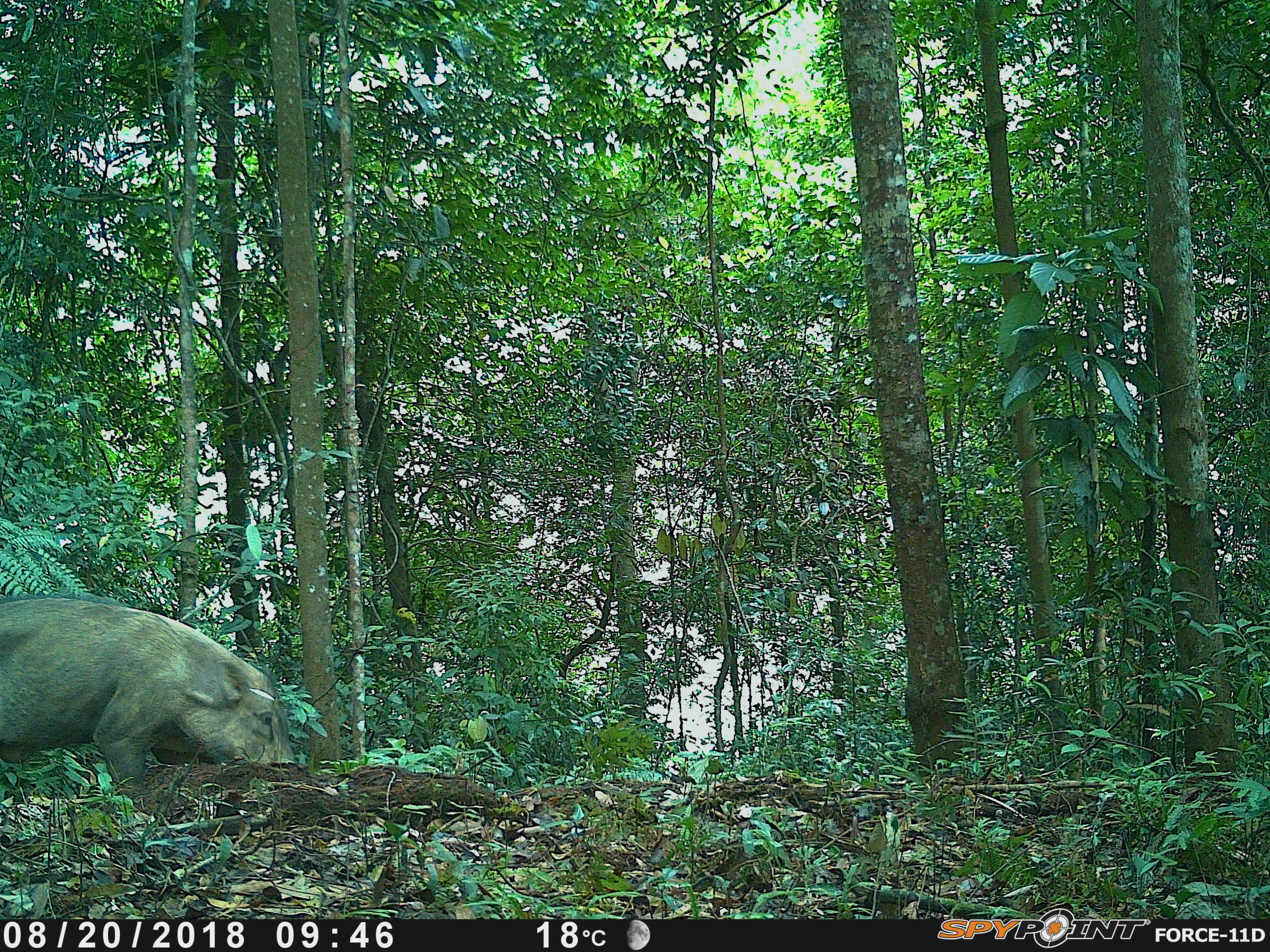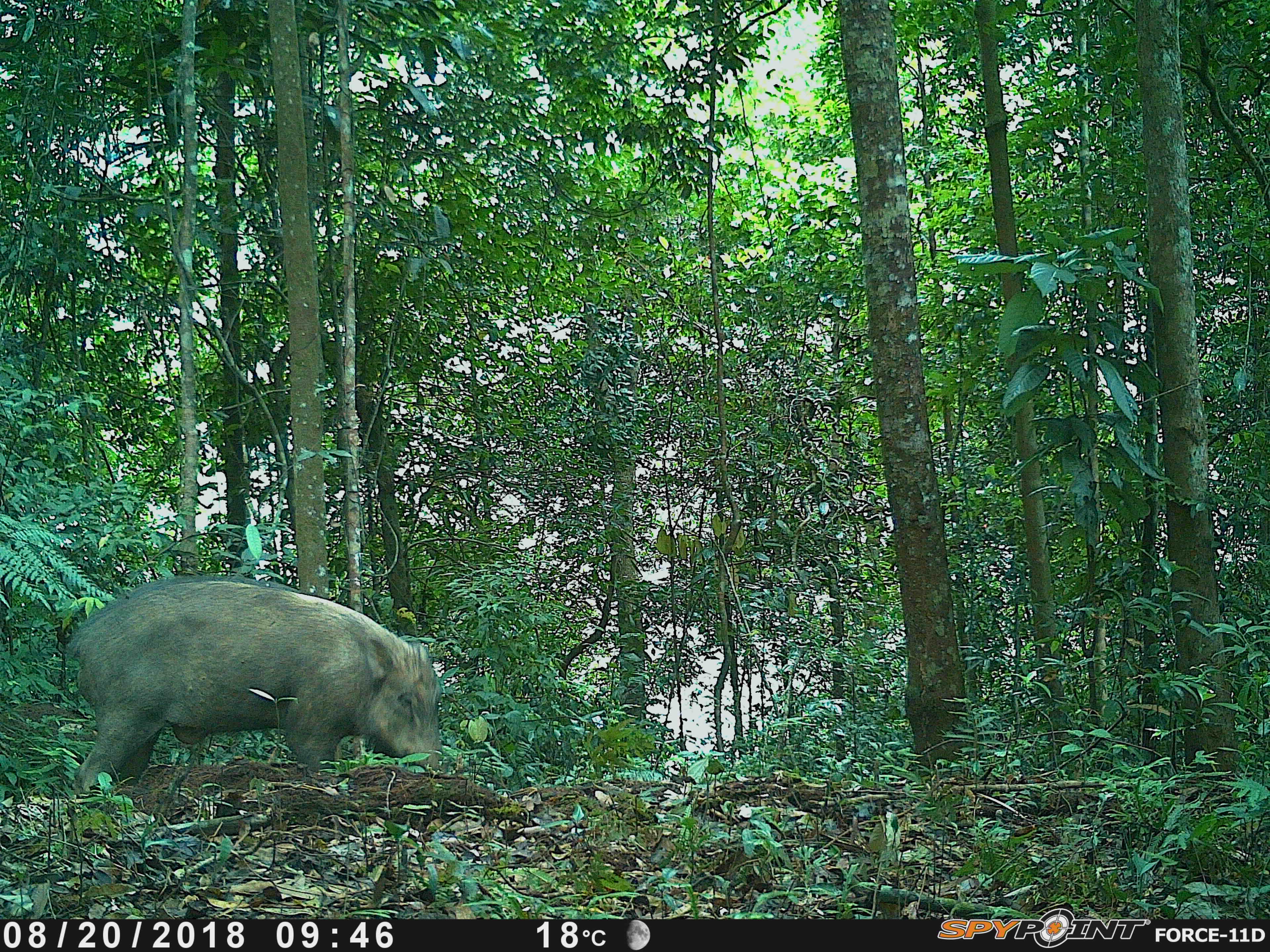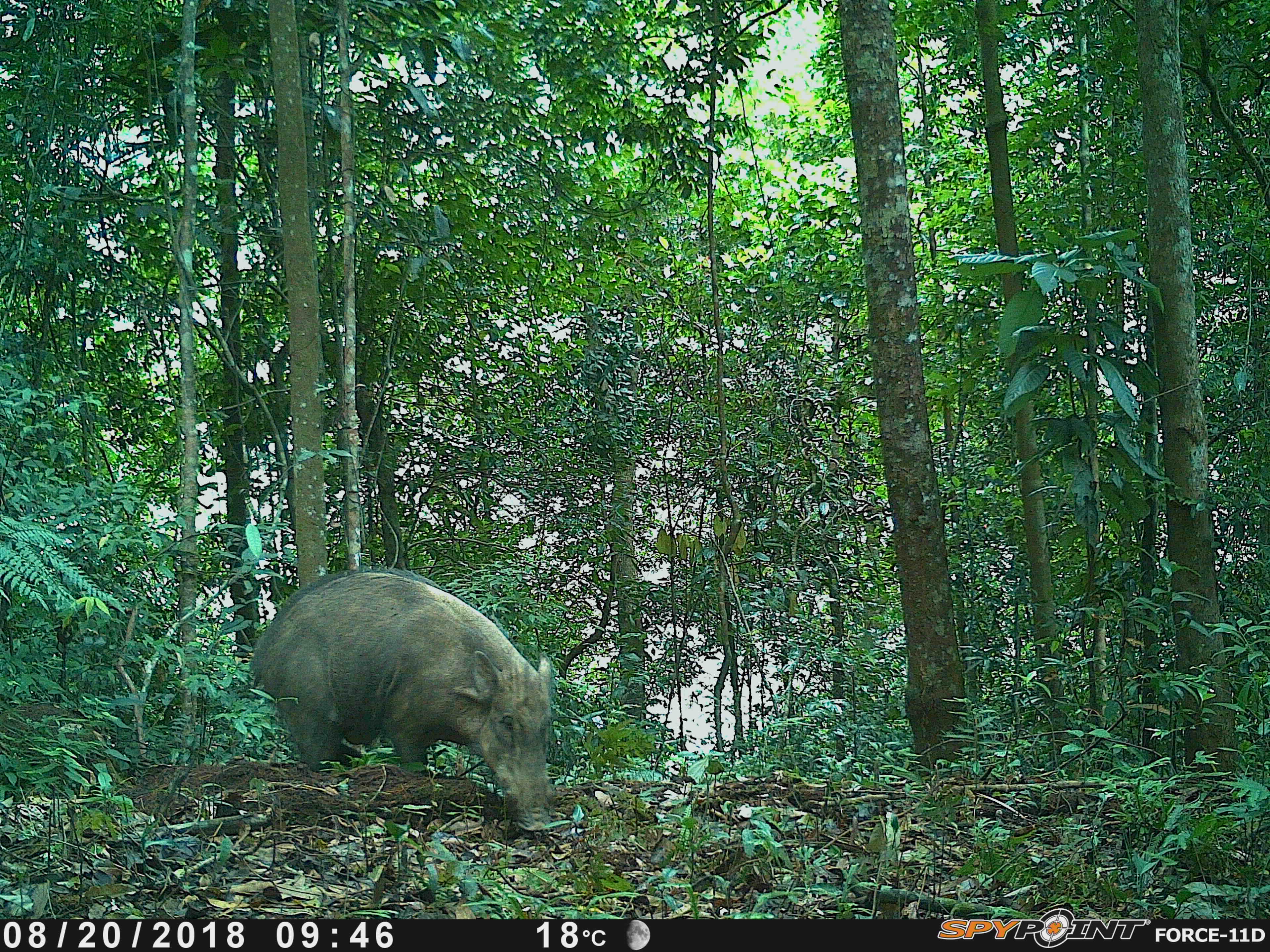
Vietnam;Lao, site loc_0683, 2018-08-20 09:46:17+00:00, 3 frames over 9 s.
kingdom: Animalia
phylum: Chordata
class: Mammalia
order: Artiodactyla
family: Suidae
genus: Sus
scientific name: Sus scrofa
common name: eurasian wild pig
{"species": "eurasian wild pig (Sus scrofa)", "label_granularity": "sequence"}